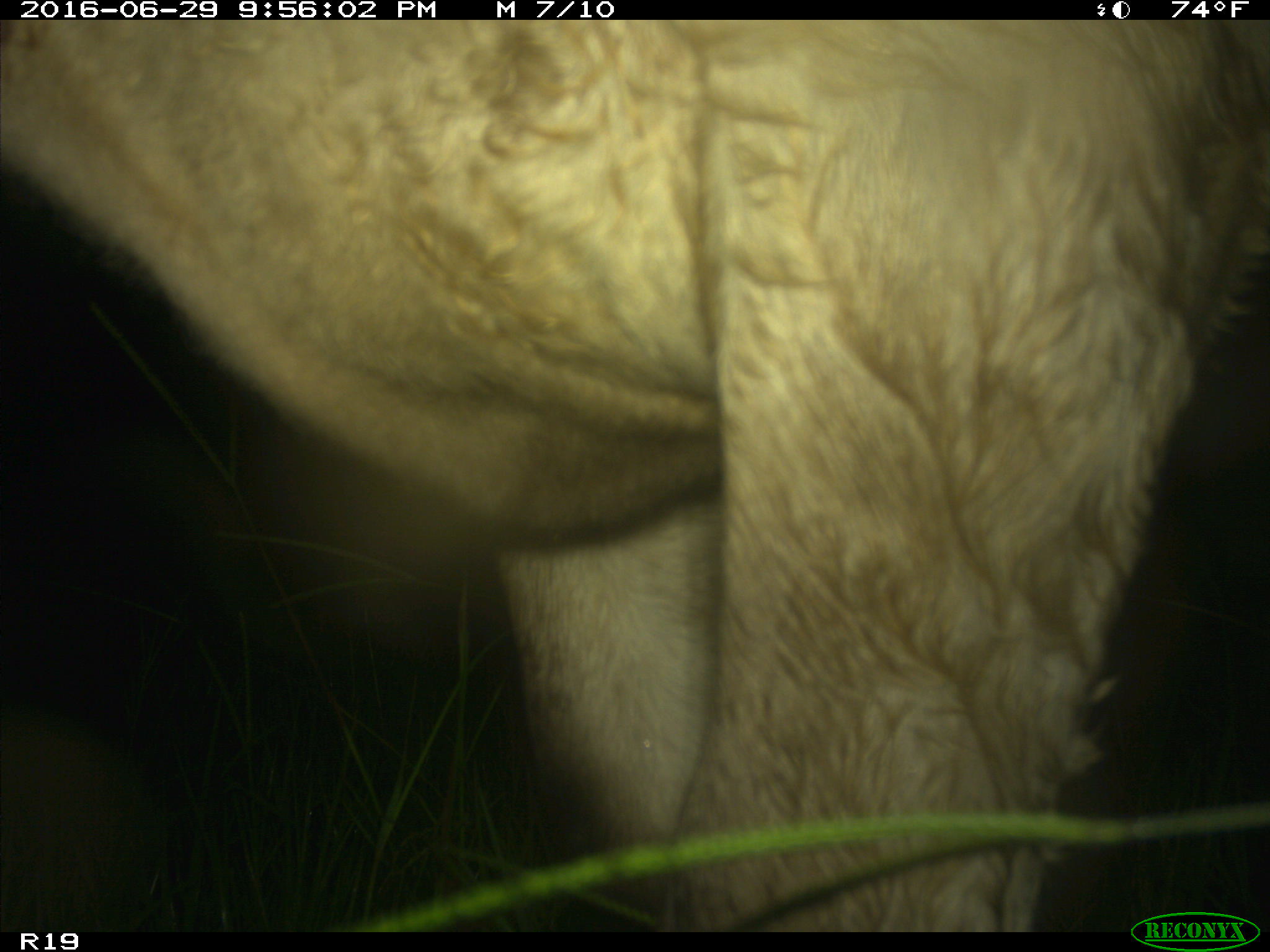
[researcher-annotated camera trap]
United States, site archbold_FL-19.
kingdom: Animalia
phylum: Chordata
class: Mammalia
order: Artiodactyla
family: Bovidae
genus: Bos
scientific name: Bos taurus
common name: domestic cow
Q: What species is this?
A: Bos taurus (domestic cow).